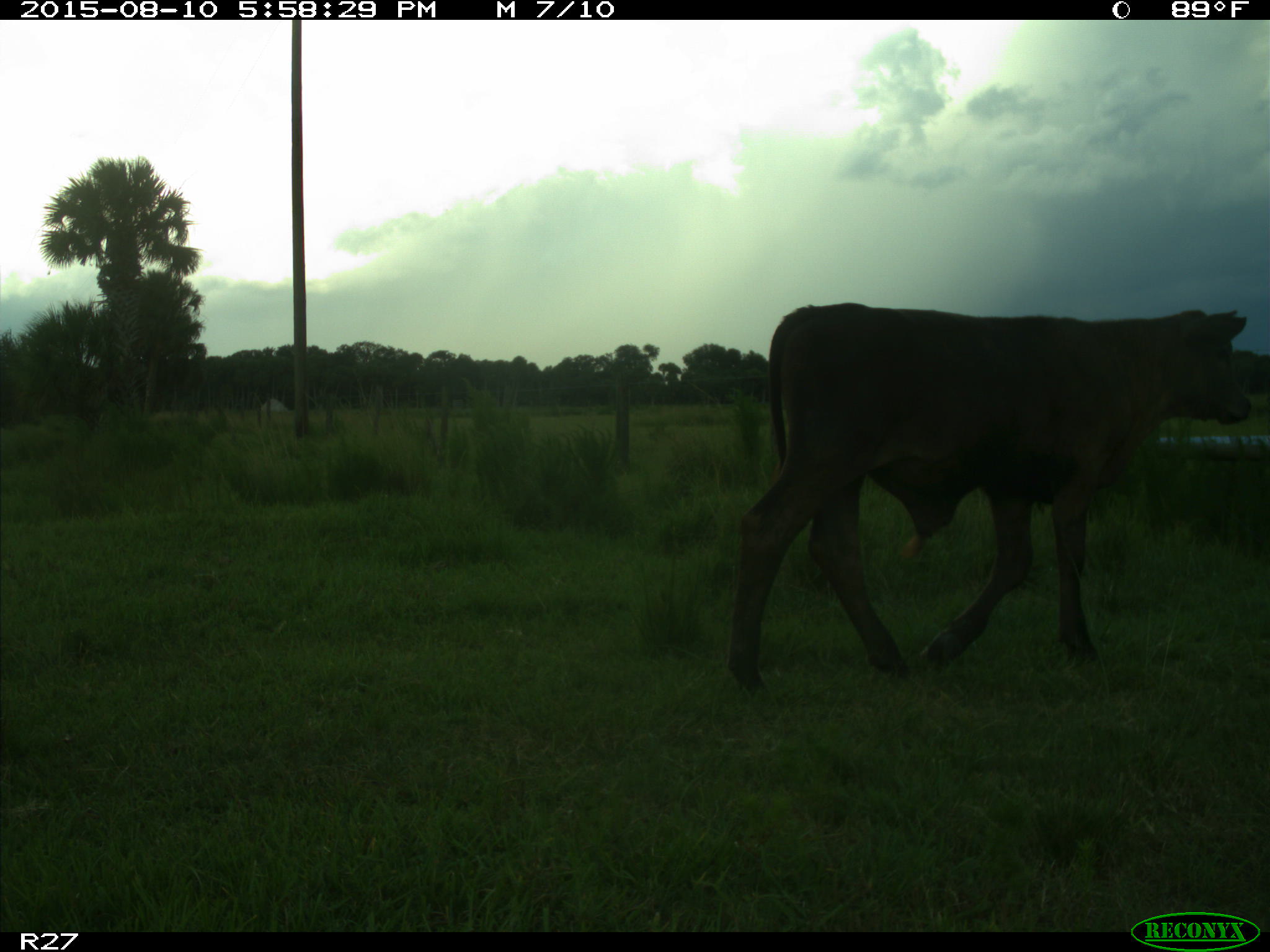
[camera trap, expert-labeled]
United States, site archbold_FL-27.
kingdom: Animalia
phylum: Chordata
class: Mammalia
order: Artiodactyla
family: Bovidae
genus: Bos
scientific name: Bos taurus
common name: domestic cow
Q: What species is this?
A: Bos taurus (domestic cow).